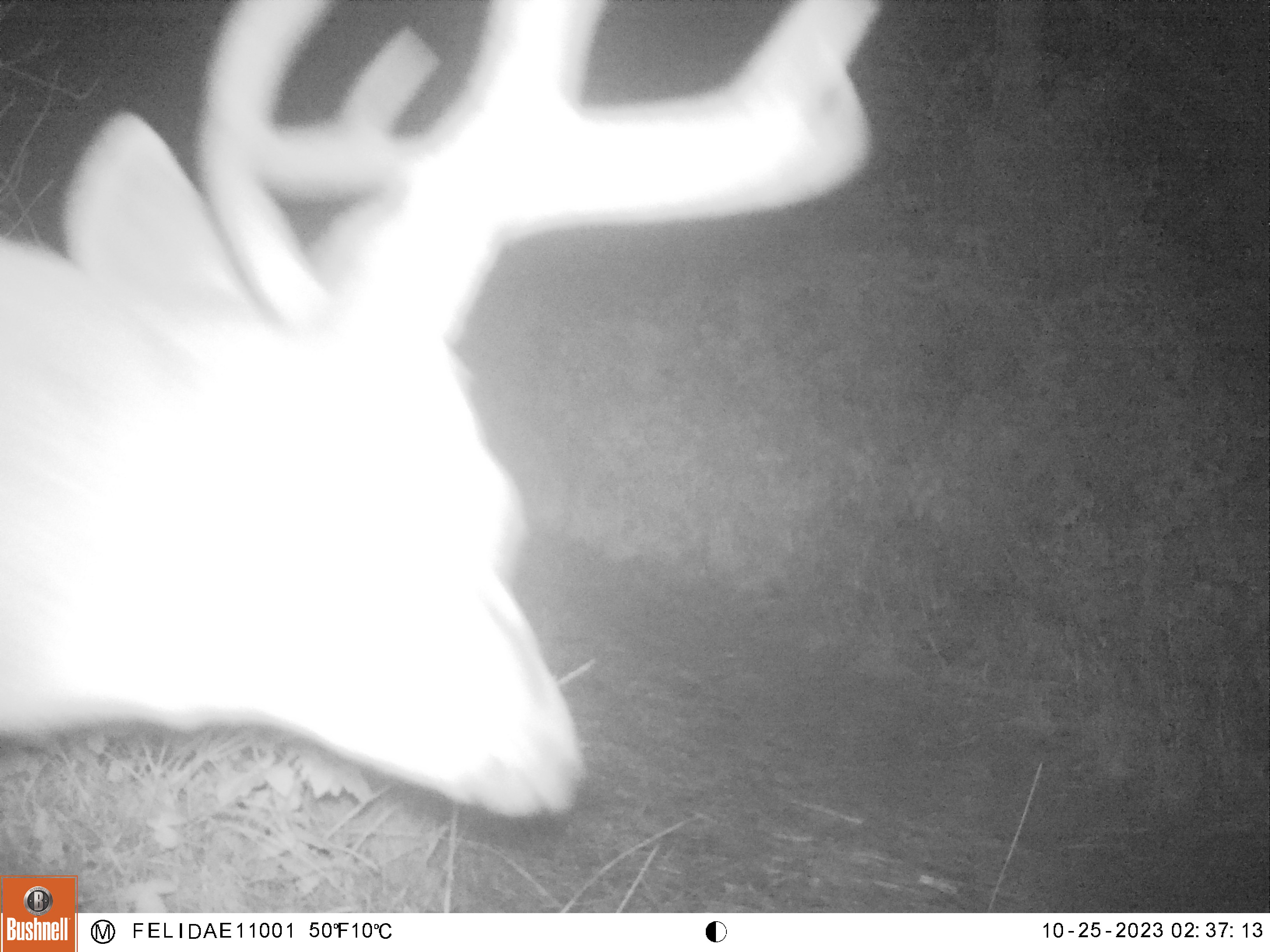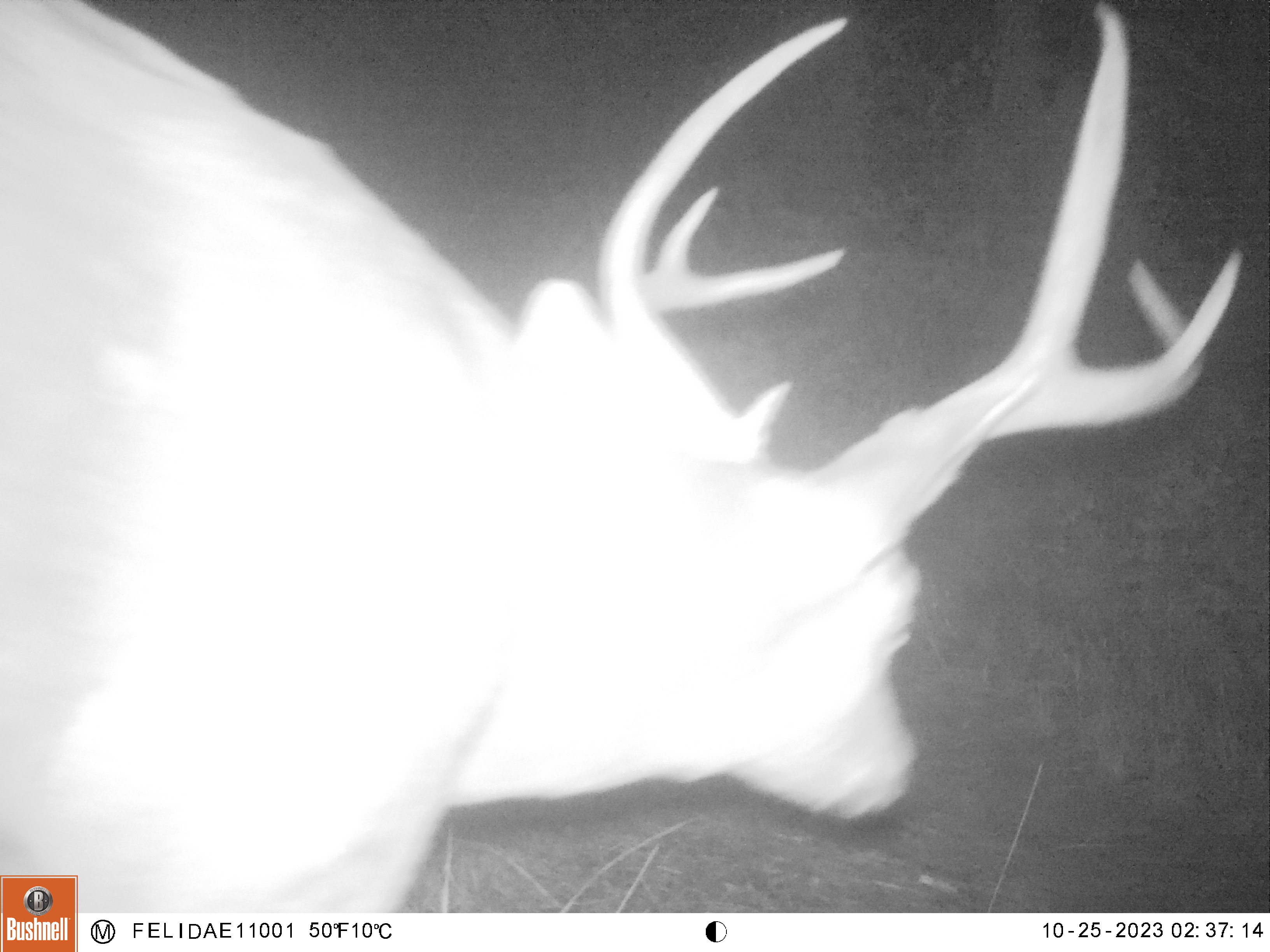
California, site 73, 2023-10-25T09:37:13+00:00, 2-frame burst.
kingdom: Animalia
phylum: Chordata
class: Mammalia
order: Artiodactyla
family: Cervidae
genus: Odocoileus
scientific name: Odocoileus hemionus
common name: mule deer